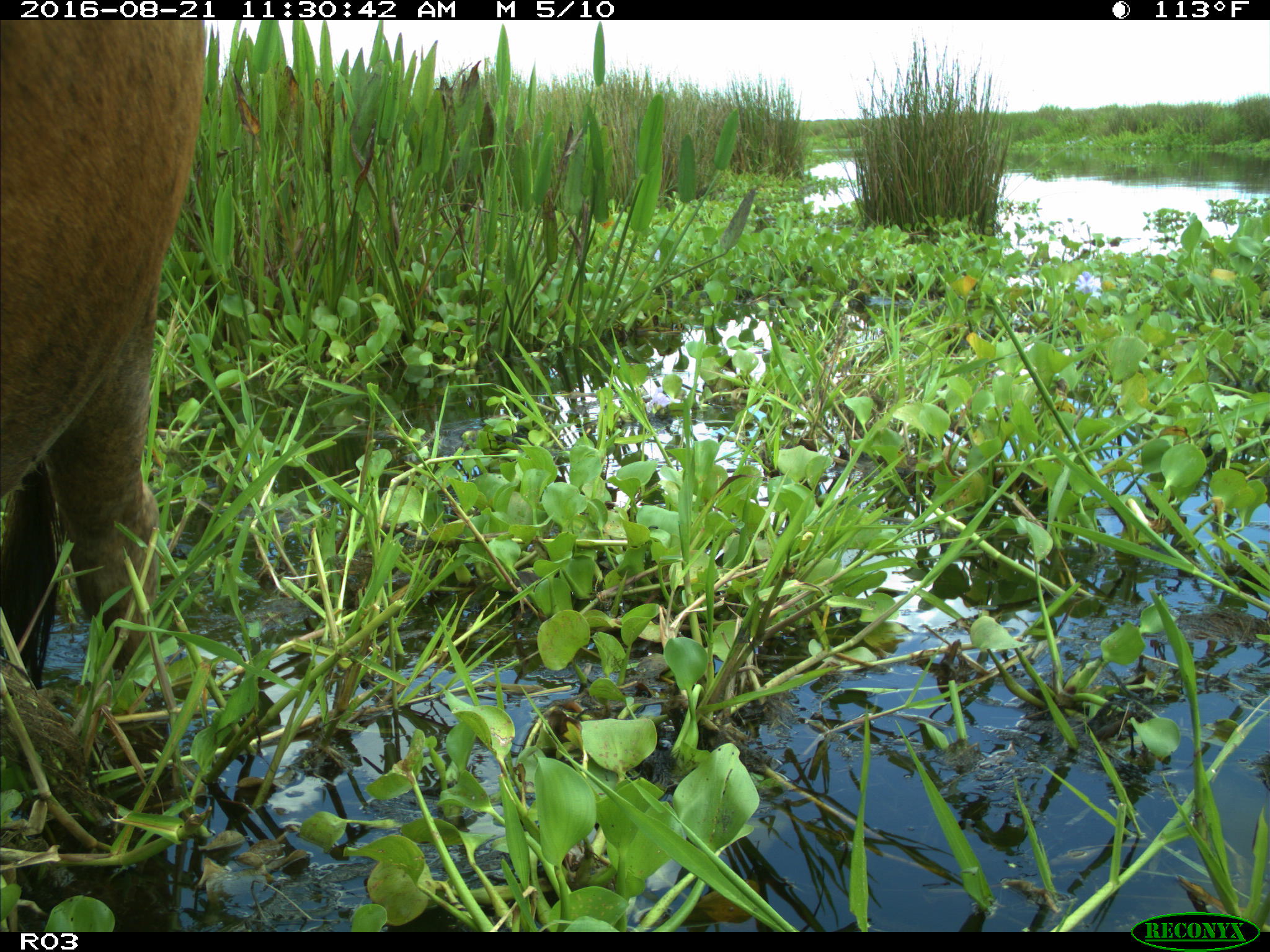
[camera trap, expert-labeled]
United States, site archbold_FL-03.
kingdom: Animalia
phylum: Chordata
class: Mammalia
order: Artiodactyla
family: Bovidae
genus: Bos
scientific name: Bos taurus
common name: domestic cow